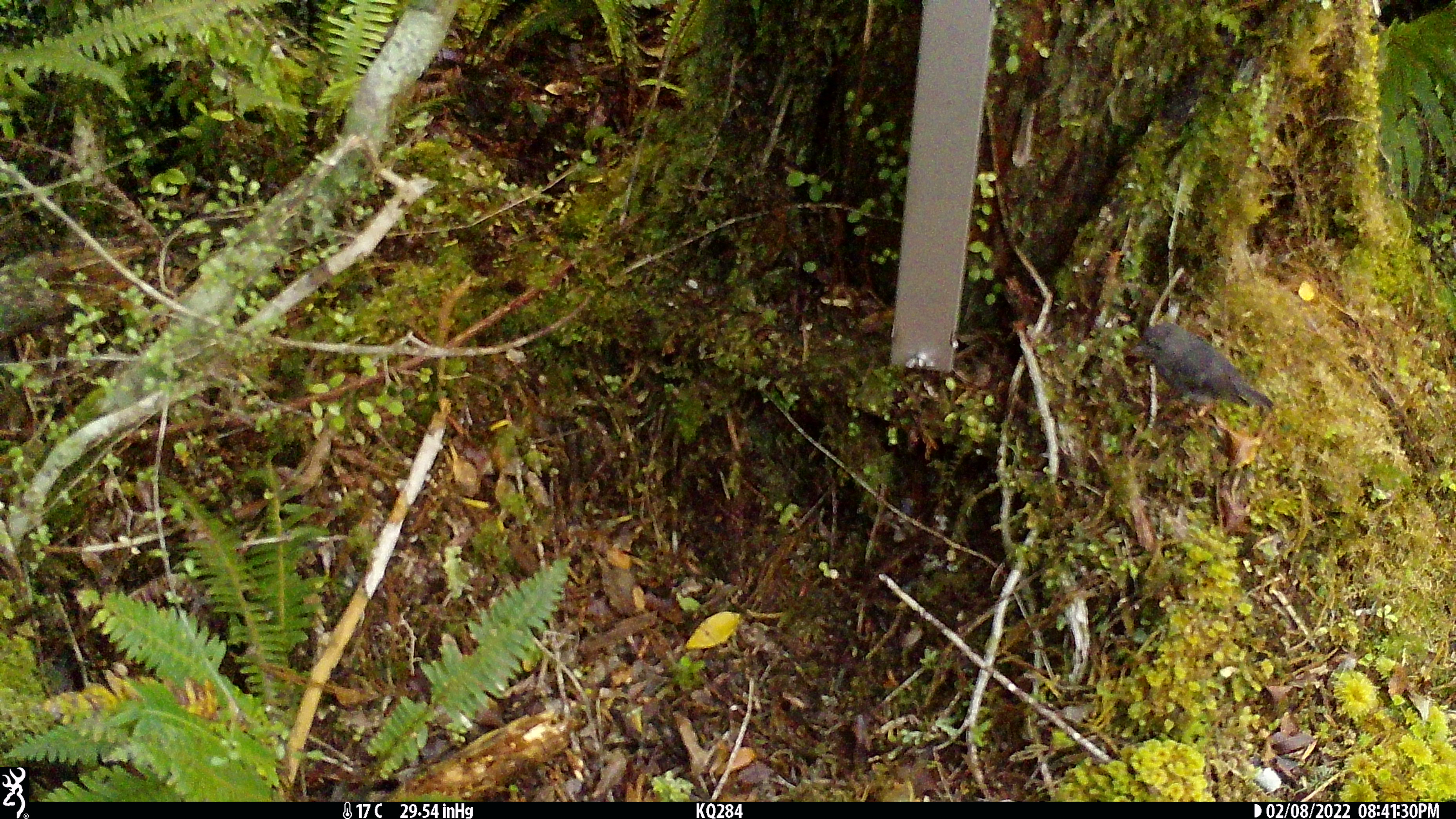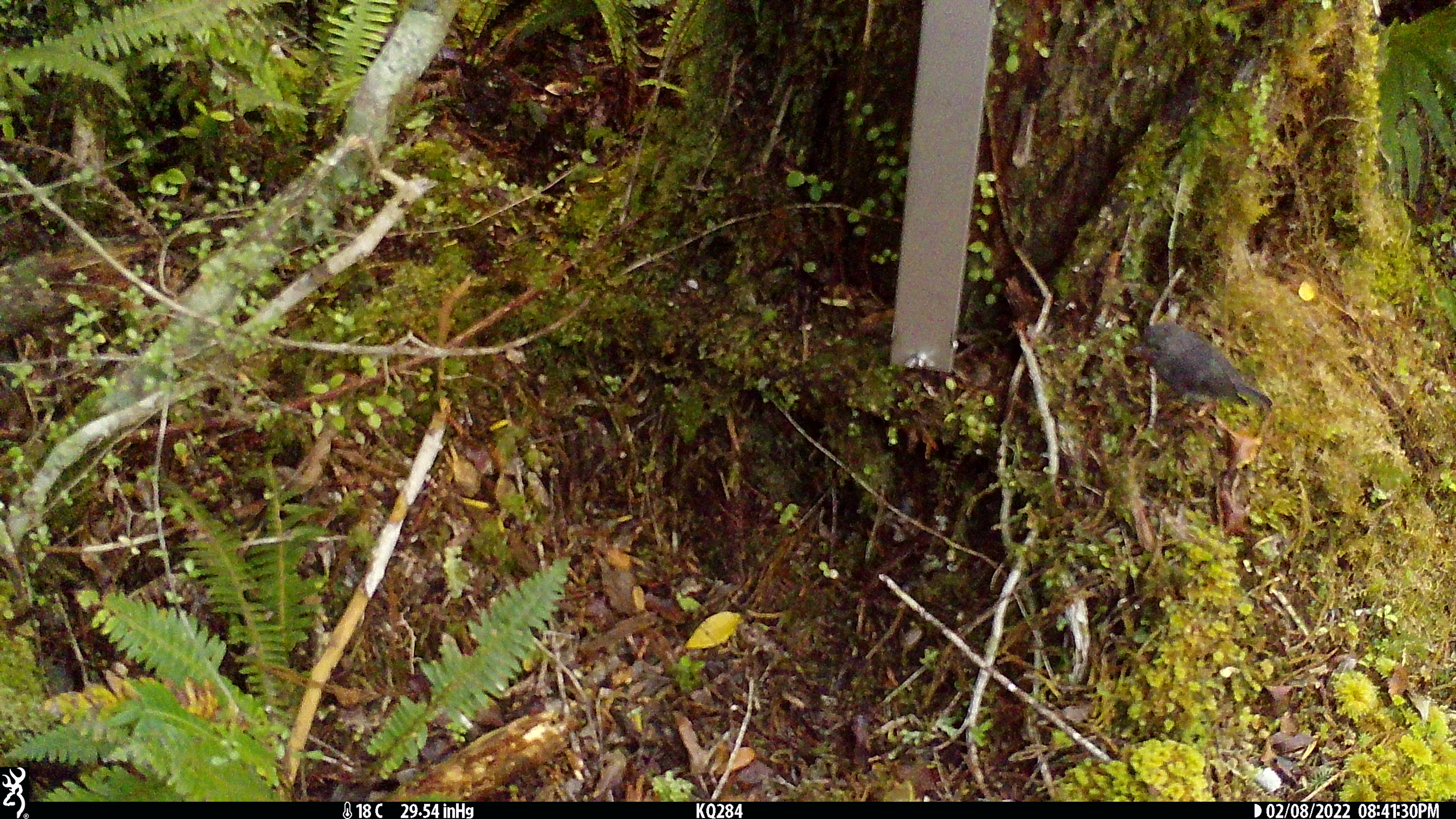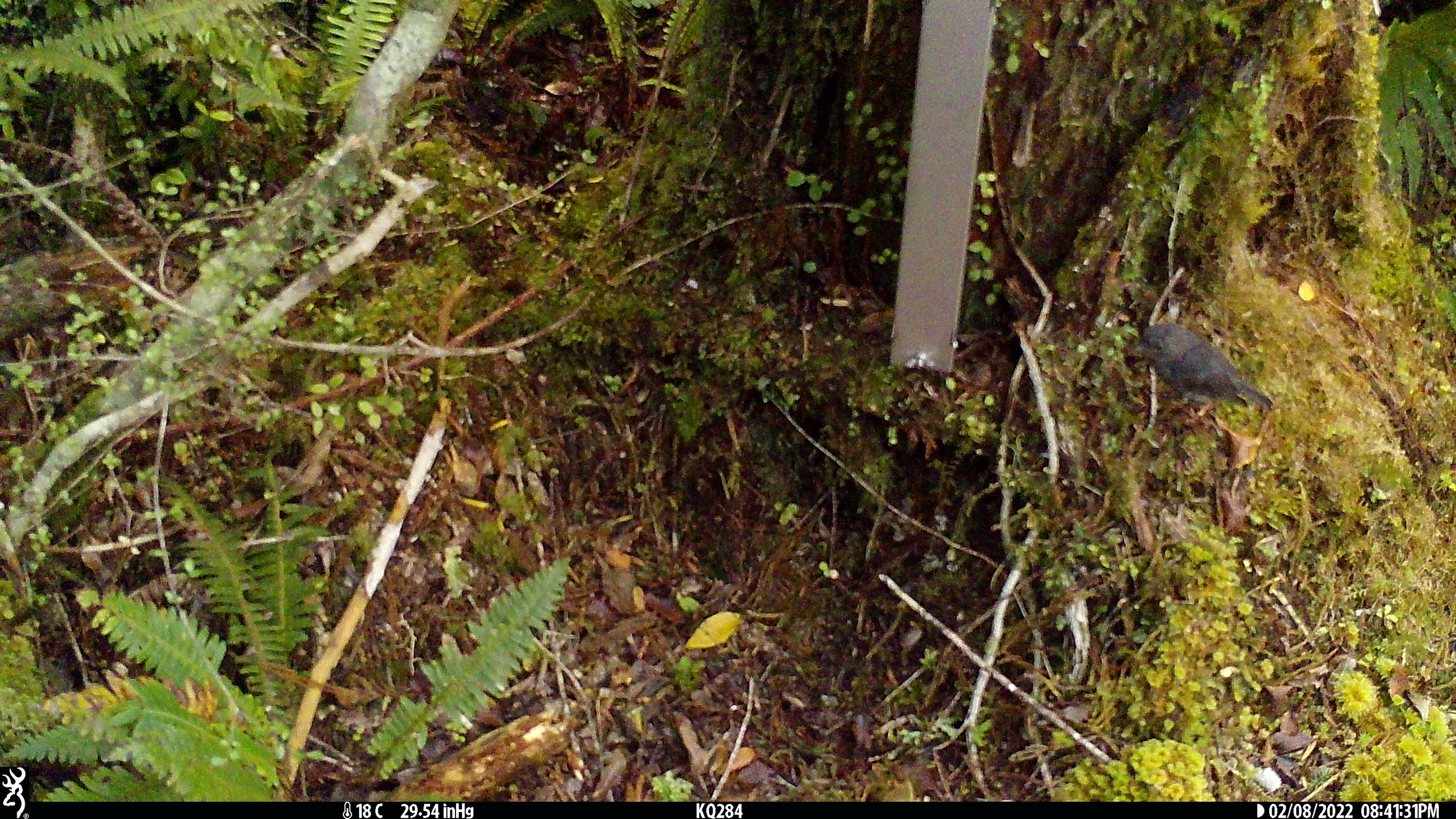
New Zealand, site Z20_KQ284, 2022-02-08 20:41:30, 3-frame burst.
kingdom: Animalia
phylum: Chordata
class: Aves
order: Passeriformes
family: Petroicidae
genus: Petroica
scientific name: Petroica macrocephala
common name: tomtit